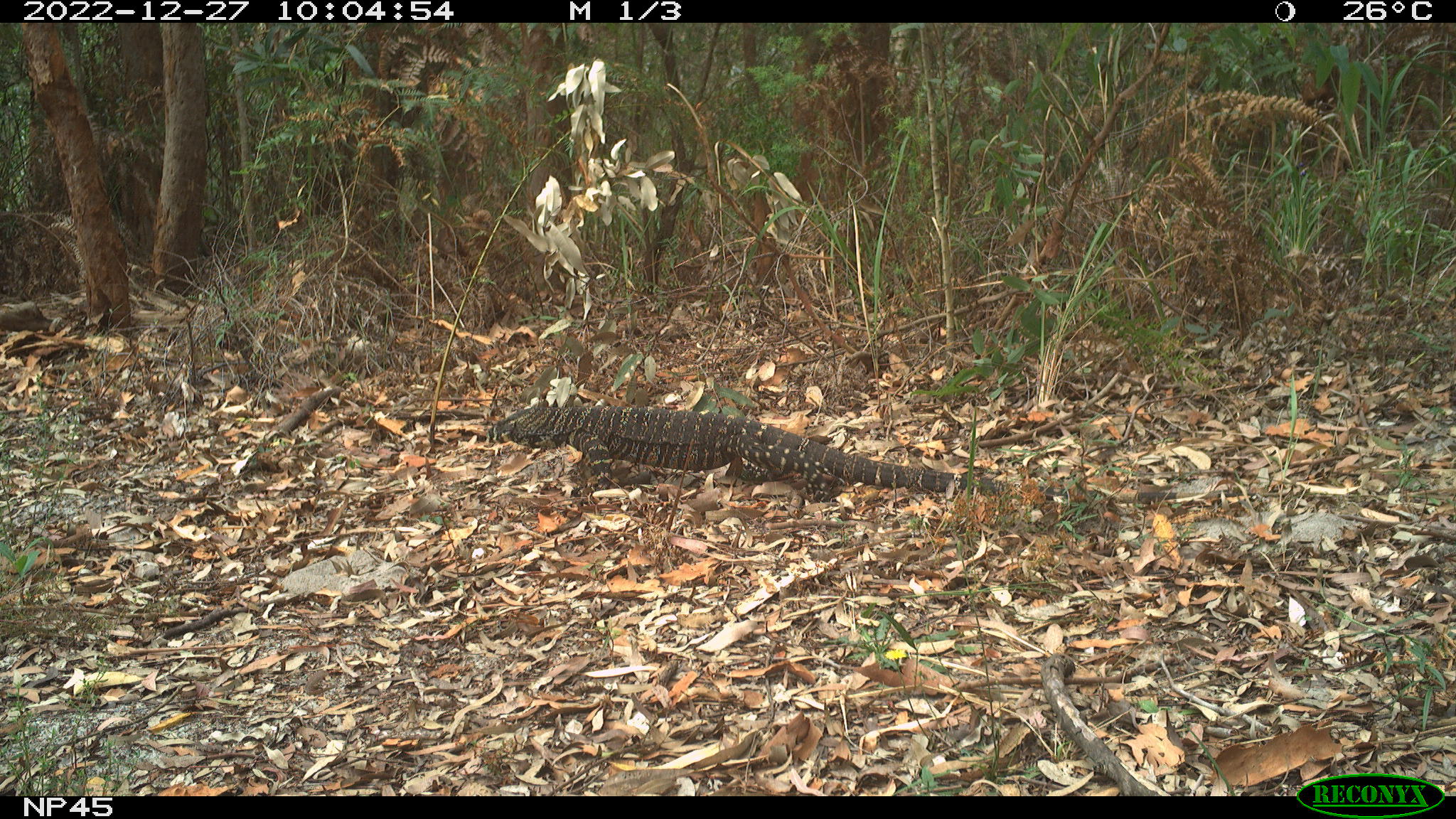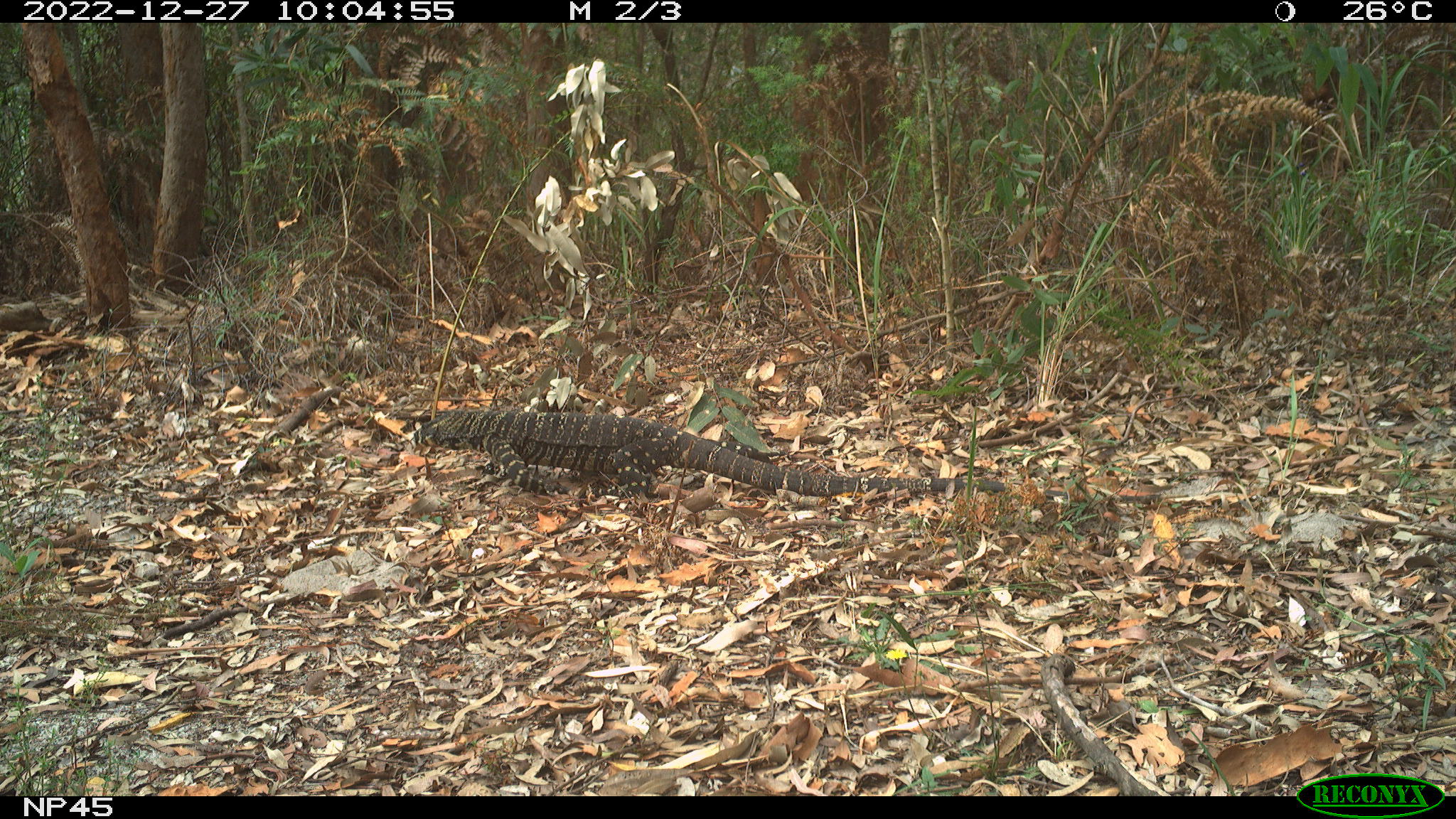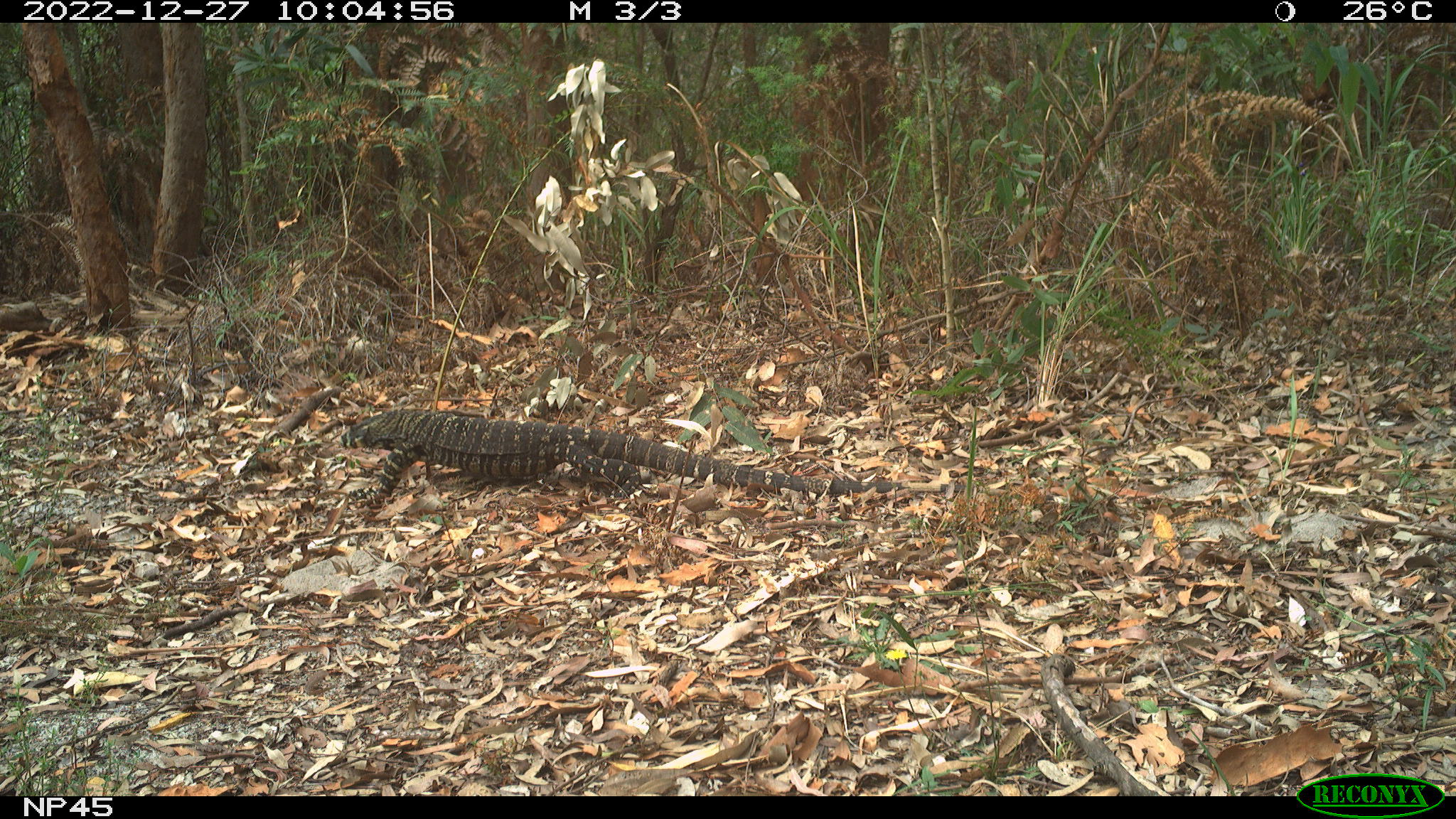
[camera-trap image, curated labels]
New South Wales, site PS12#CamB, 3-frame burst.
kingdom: Animalia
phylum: Chordata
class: Reptilia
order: Squamata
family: Varanidae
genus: Varanus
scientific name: Varanus varius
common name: lace monitor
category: goanna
Goanna (lace monitor) (Varanus varius).